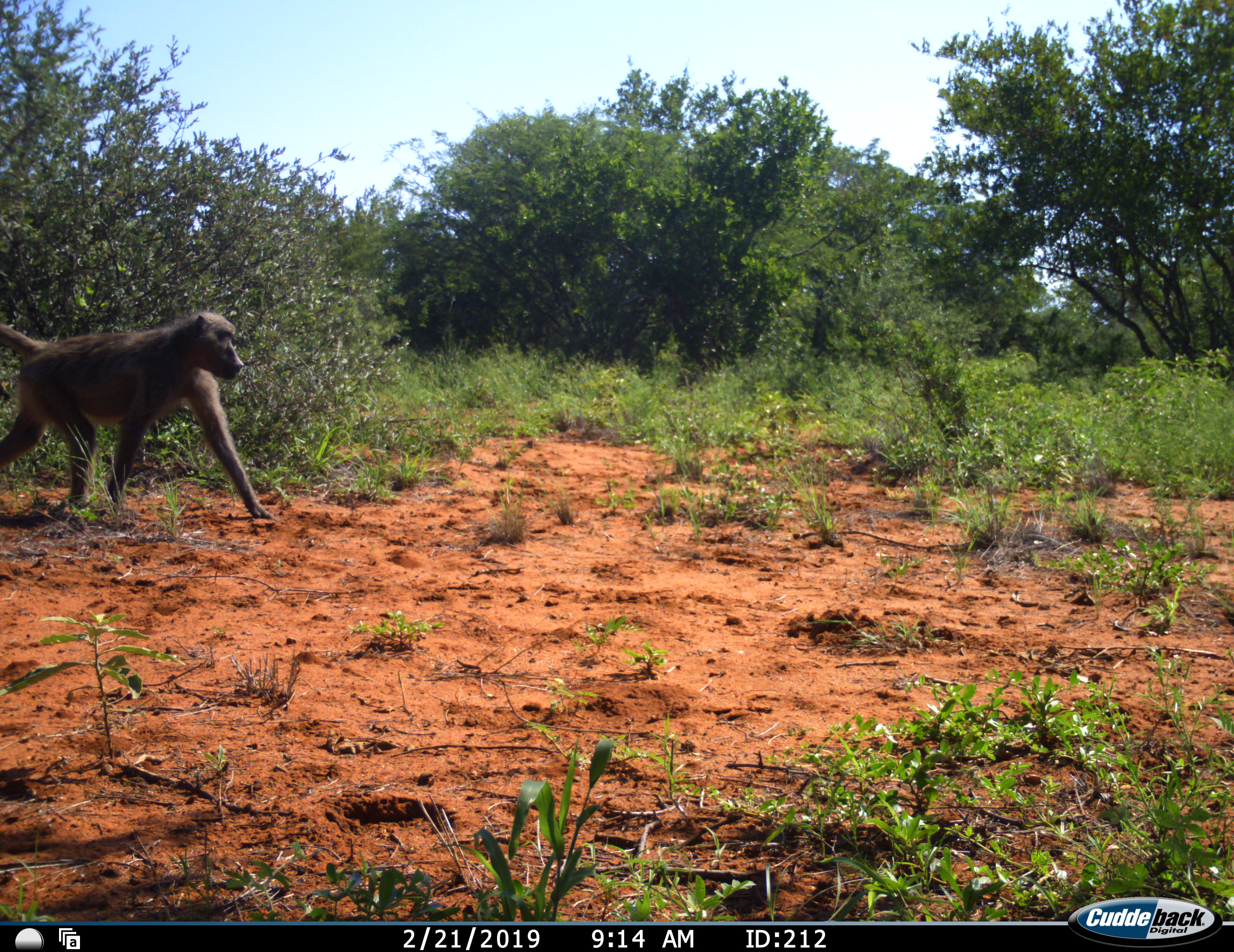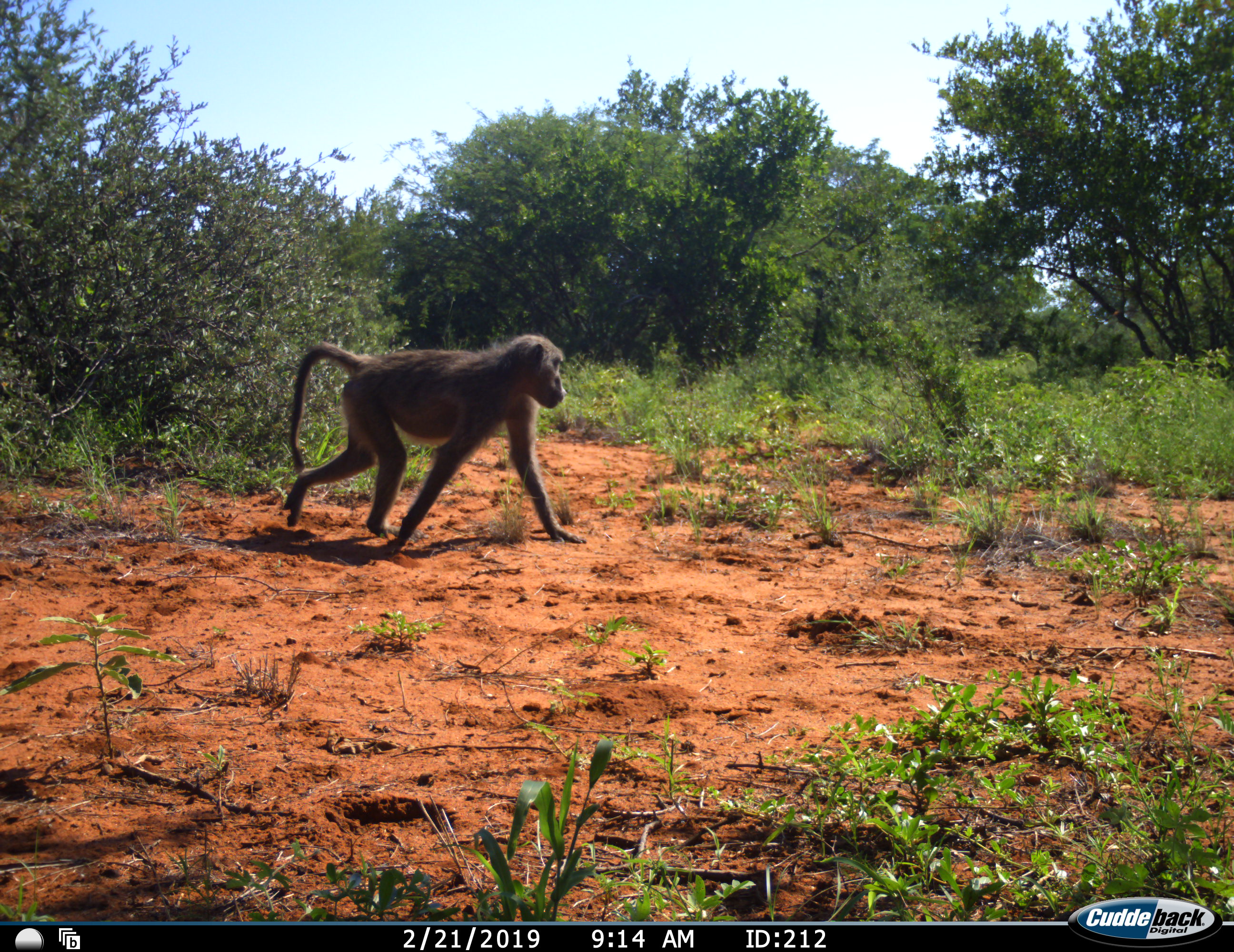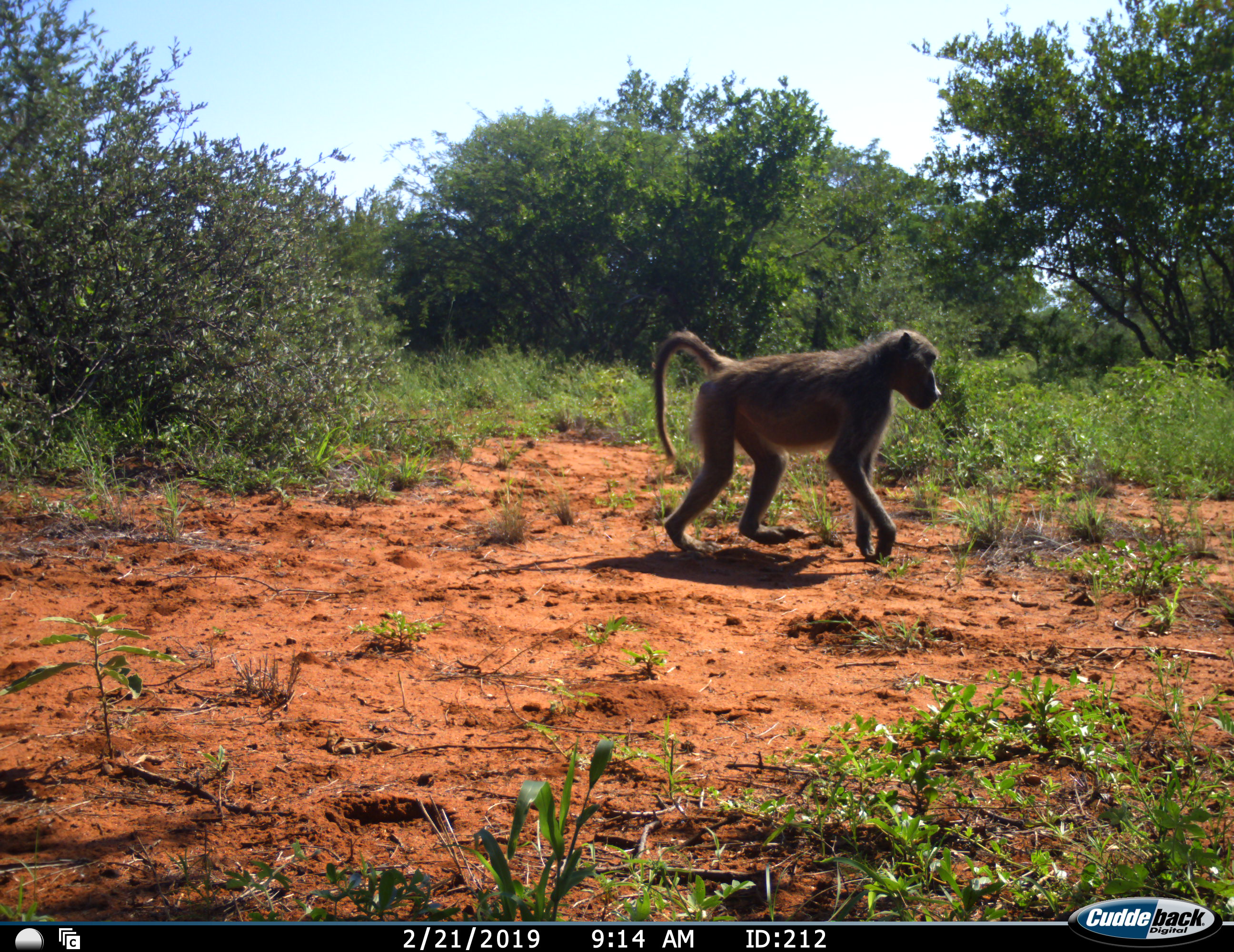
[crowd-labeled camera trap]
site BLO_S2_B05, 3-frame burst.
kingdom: Animalia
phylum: Chordata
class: Mammalia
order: Primates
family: Cercopithecidae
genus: Papio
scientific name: Papio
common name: baboon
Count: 1.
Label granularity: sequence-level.